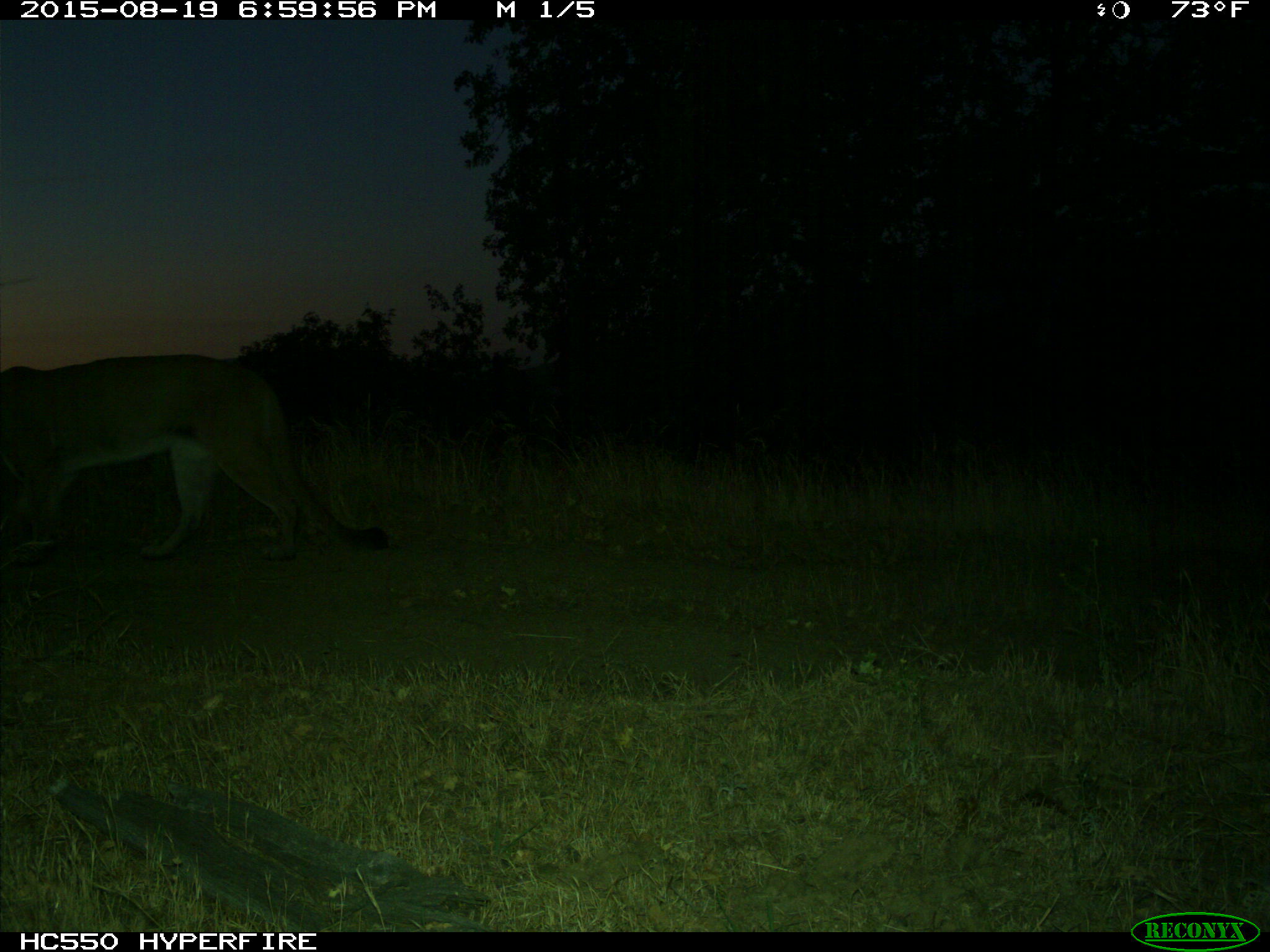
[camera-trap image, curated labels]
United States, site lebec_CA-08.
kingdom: Animalia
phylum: Chordata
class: Mammalia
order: Carnivora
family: Felidae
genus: Puma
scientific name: Puma concolor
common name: mountain lion